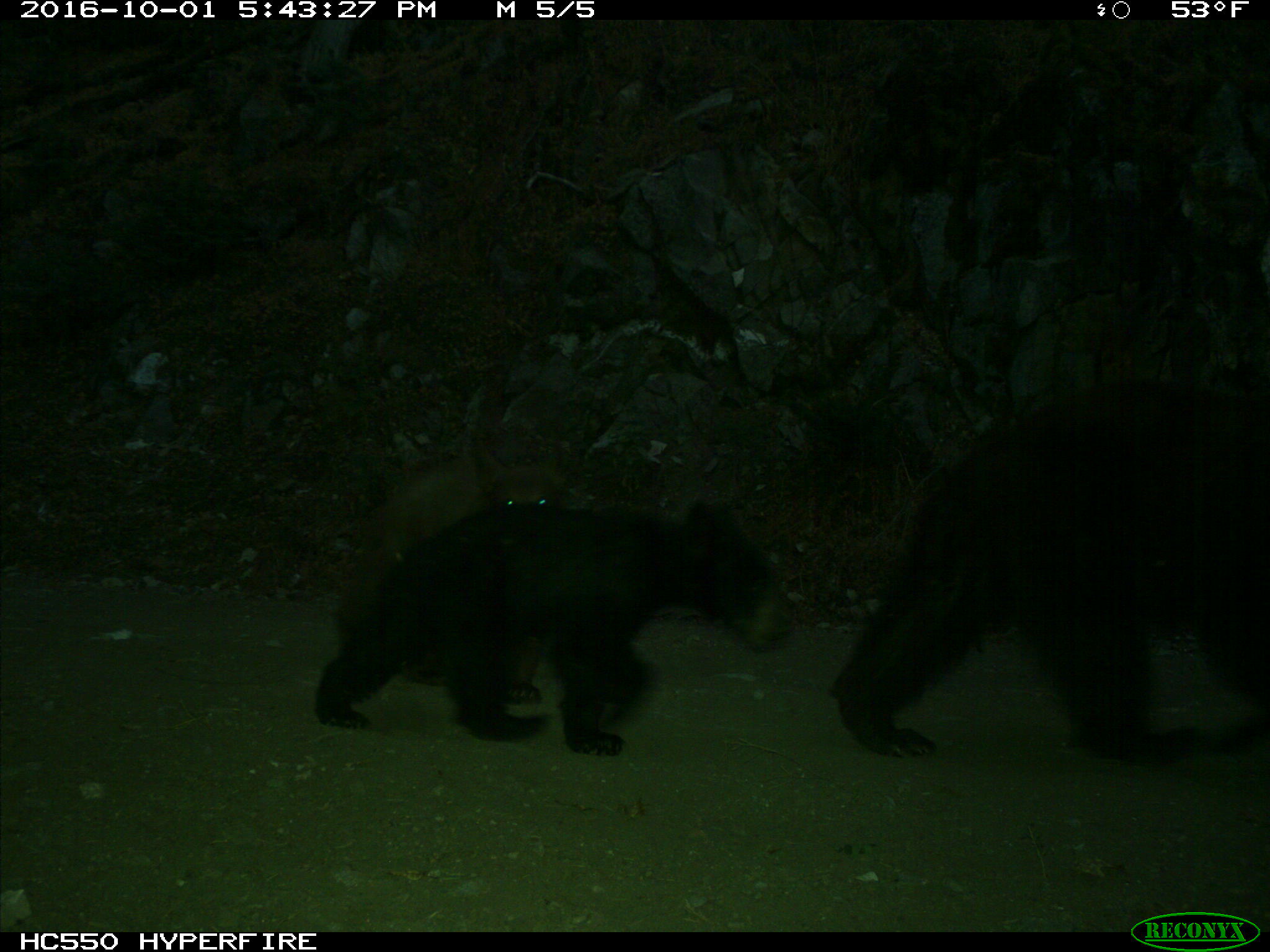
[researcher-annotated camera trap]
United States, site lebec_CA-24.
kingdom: Animalia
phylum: Chordata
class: Mammalia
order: Carnivora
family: Ursidae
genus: Ursus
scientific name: Ursus americanus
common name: american black bear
Ursus americanus (american black bear).